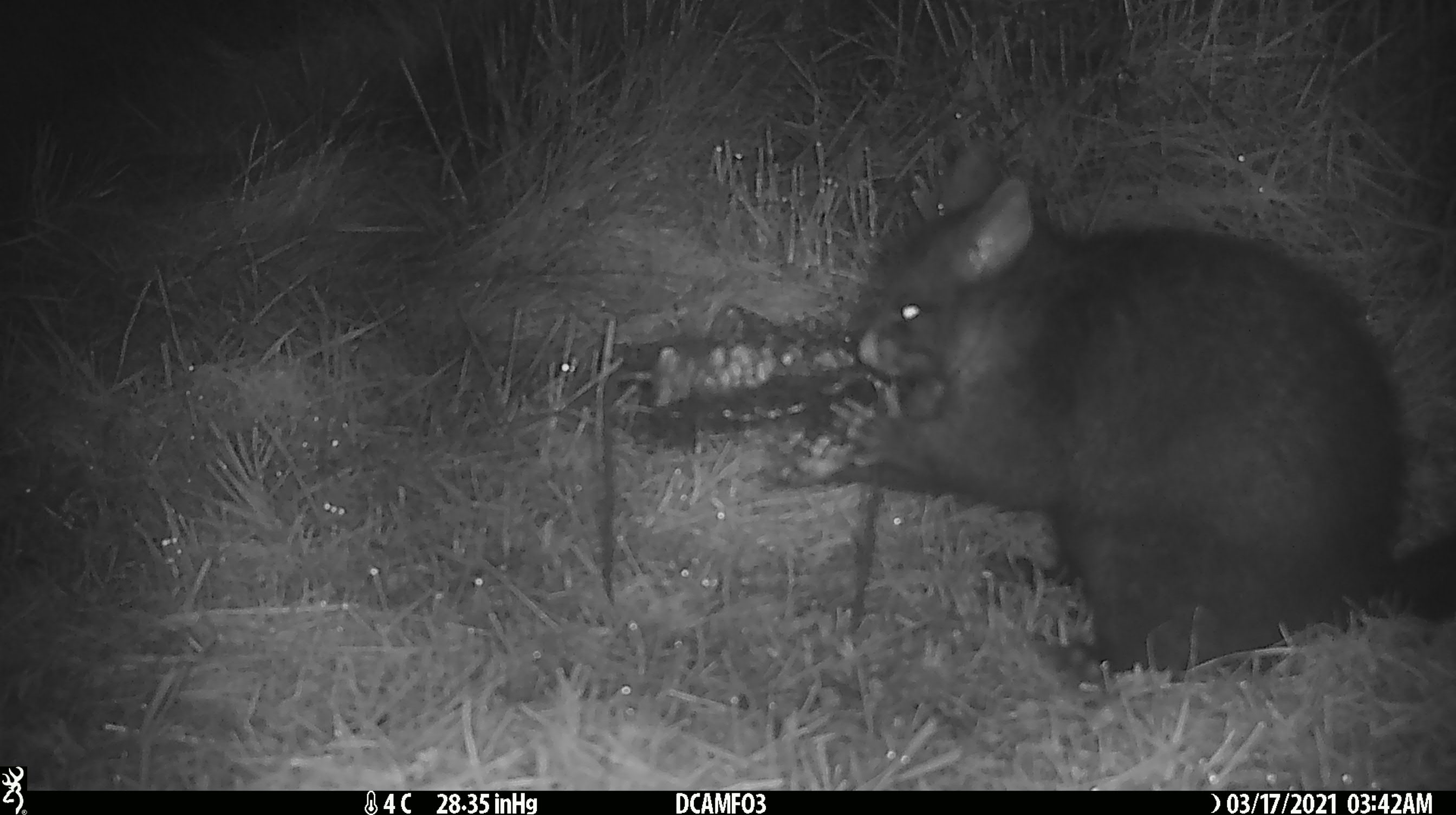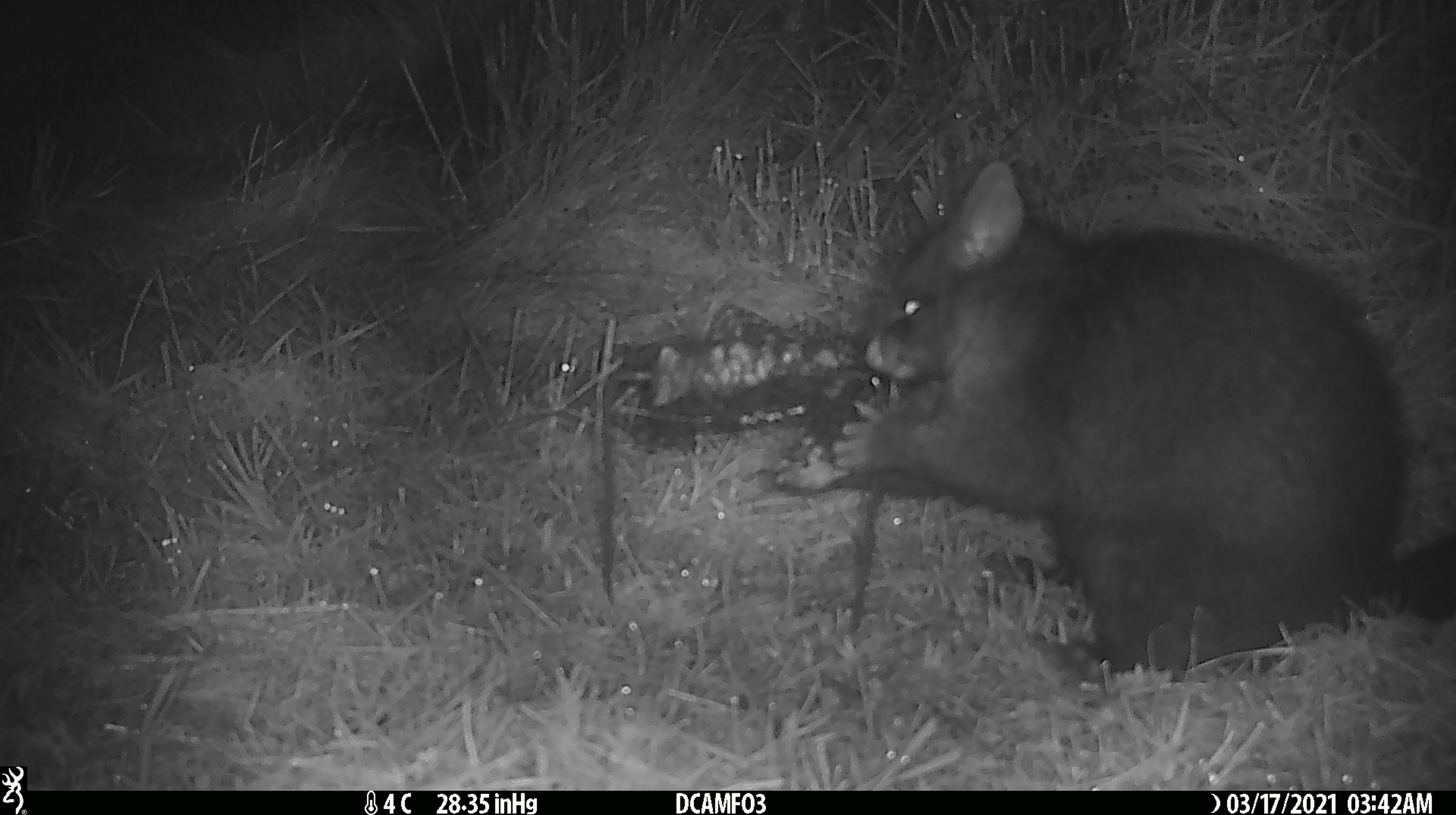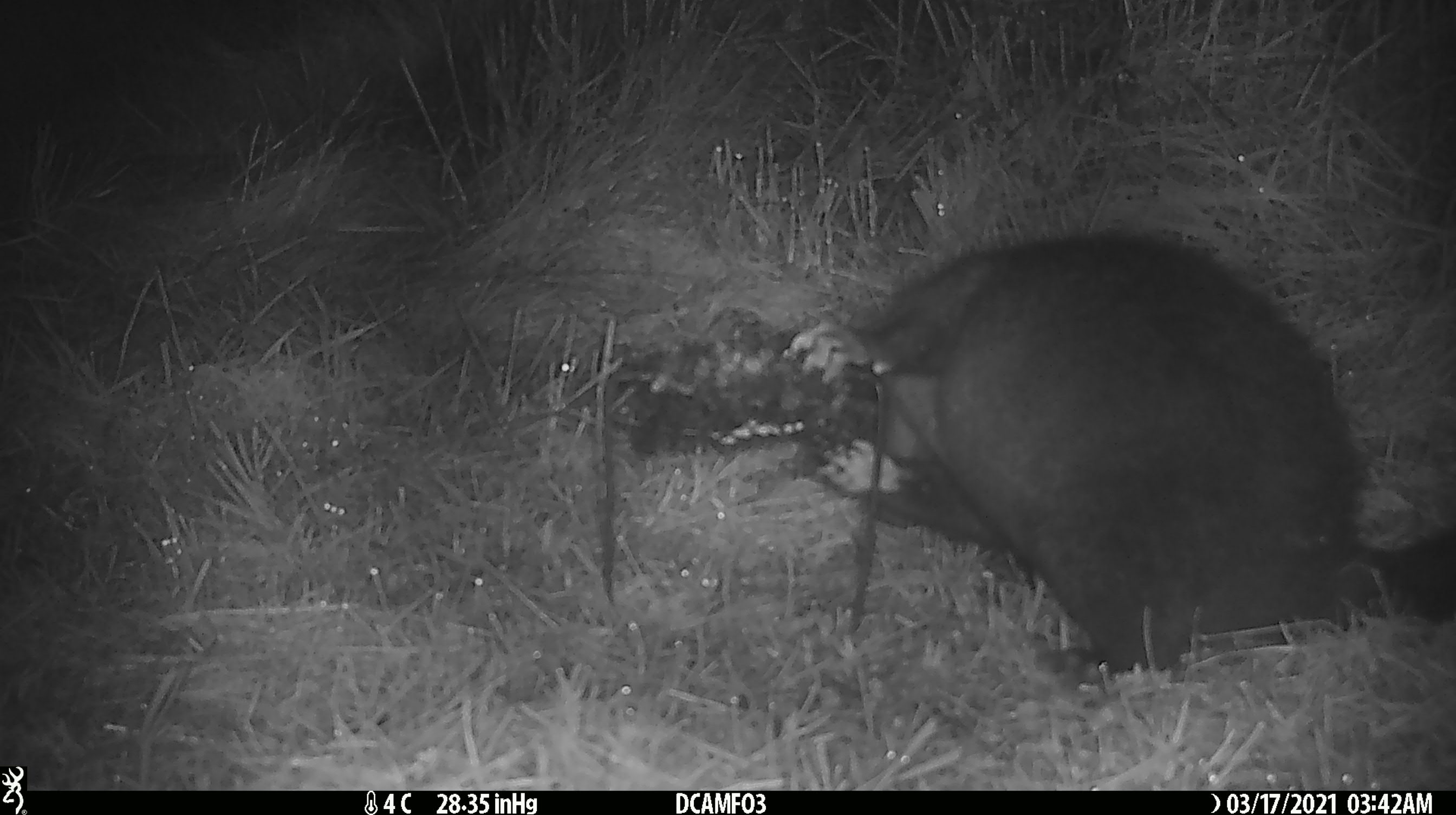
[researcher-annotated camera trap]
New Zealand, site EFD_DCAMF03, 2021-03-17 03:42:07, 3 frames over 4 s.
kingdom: Animalia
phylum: Chordata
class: Mammalia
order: Diprotodontia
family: Phalangeridae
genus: Trichosurus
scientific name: Trichosurus vulpecula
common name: common brushtail possum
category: possum